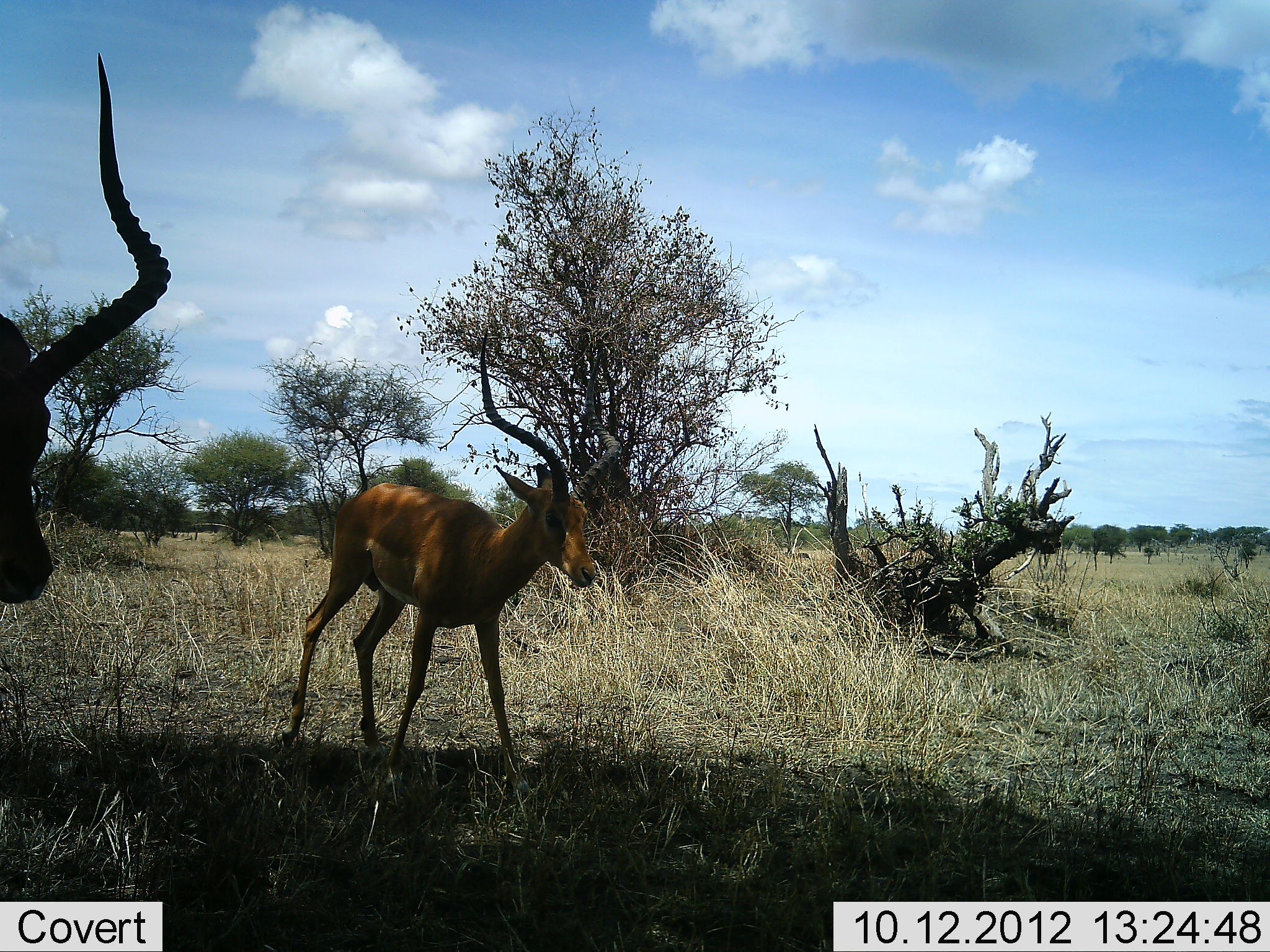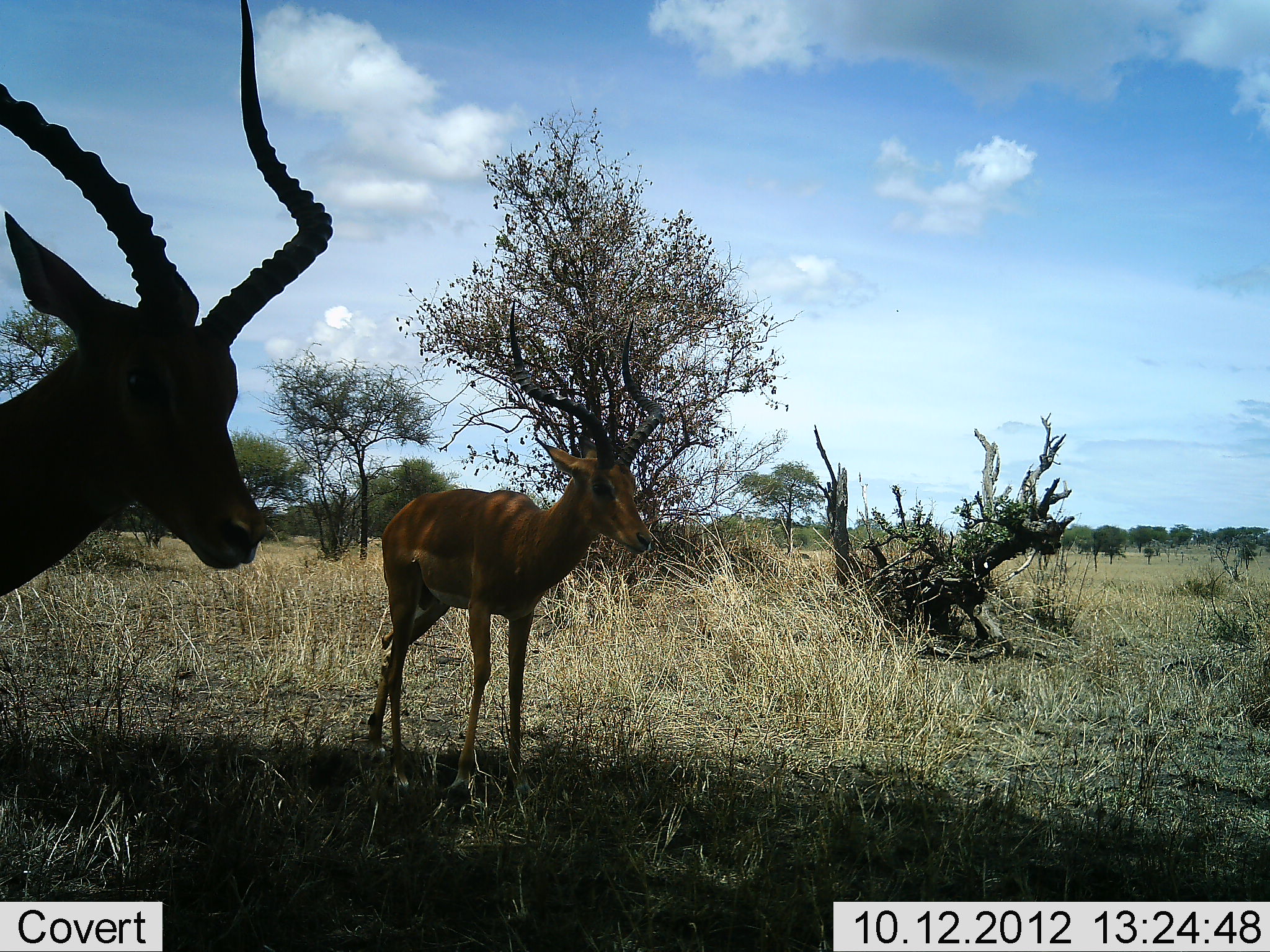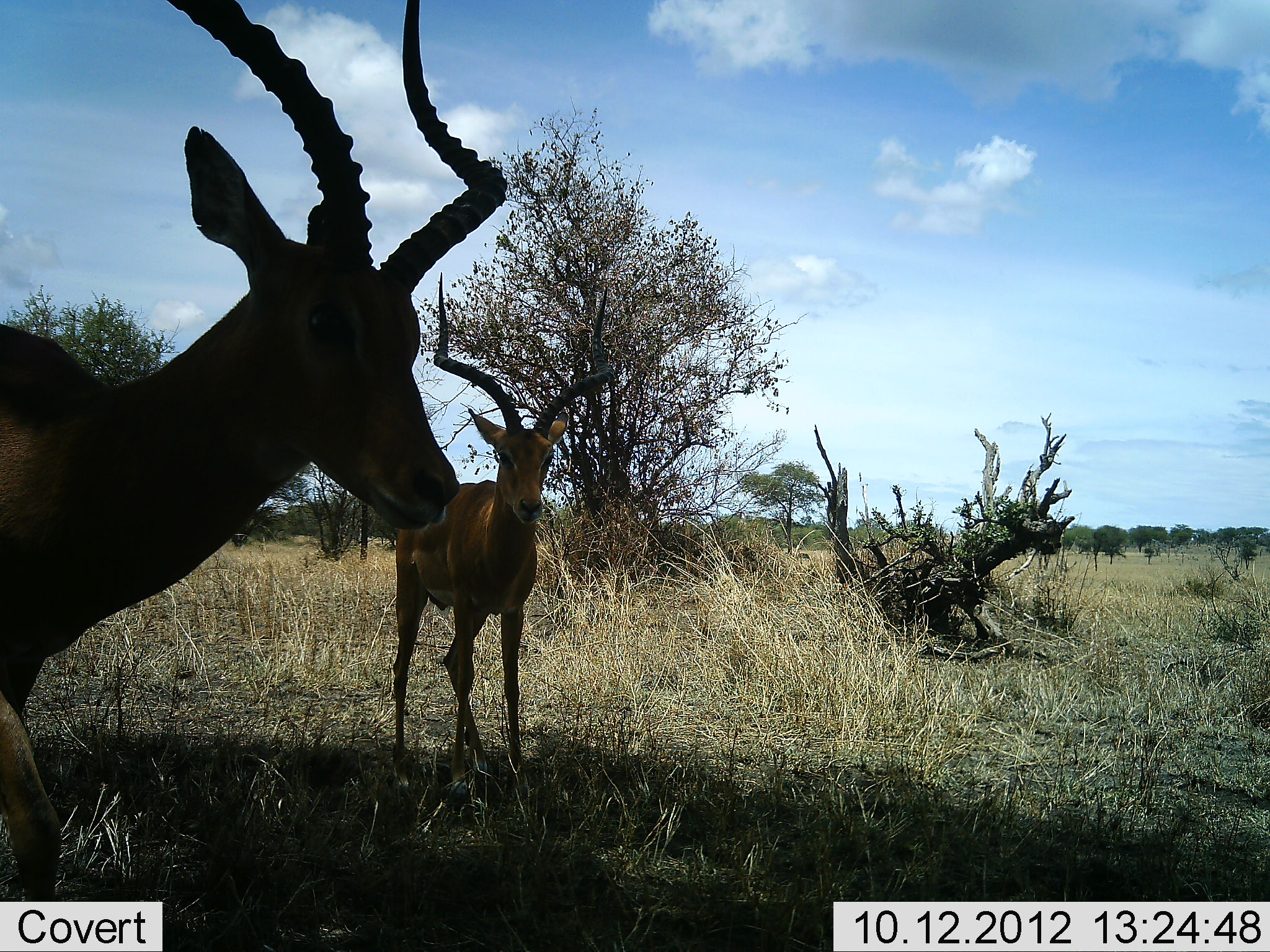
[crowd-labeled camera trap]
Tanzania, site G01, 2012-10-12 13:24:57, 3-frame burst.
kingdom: Animalia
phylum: Chordata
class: Mammalia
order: Artiodactyla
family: Bovidae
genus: Aepyceros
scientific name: Aepyceros melampus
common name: impala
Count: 2.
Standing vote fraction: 10%.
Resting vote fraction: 0%.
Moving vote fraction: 90%.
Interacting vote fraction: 0%.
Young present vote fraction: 0%.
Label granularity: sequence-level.